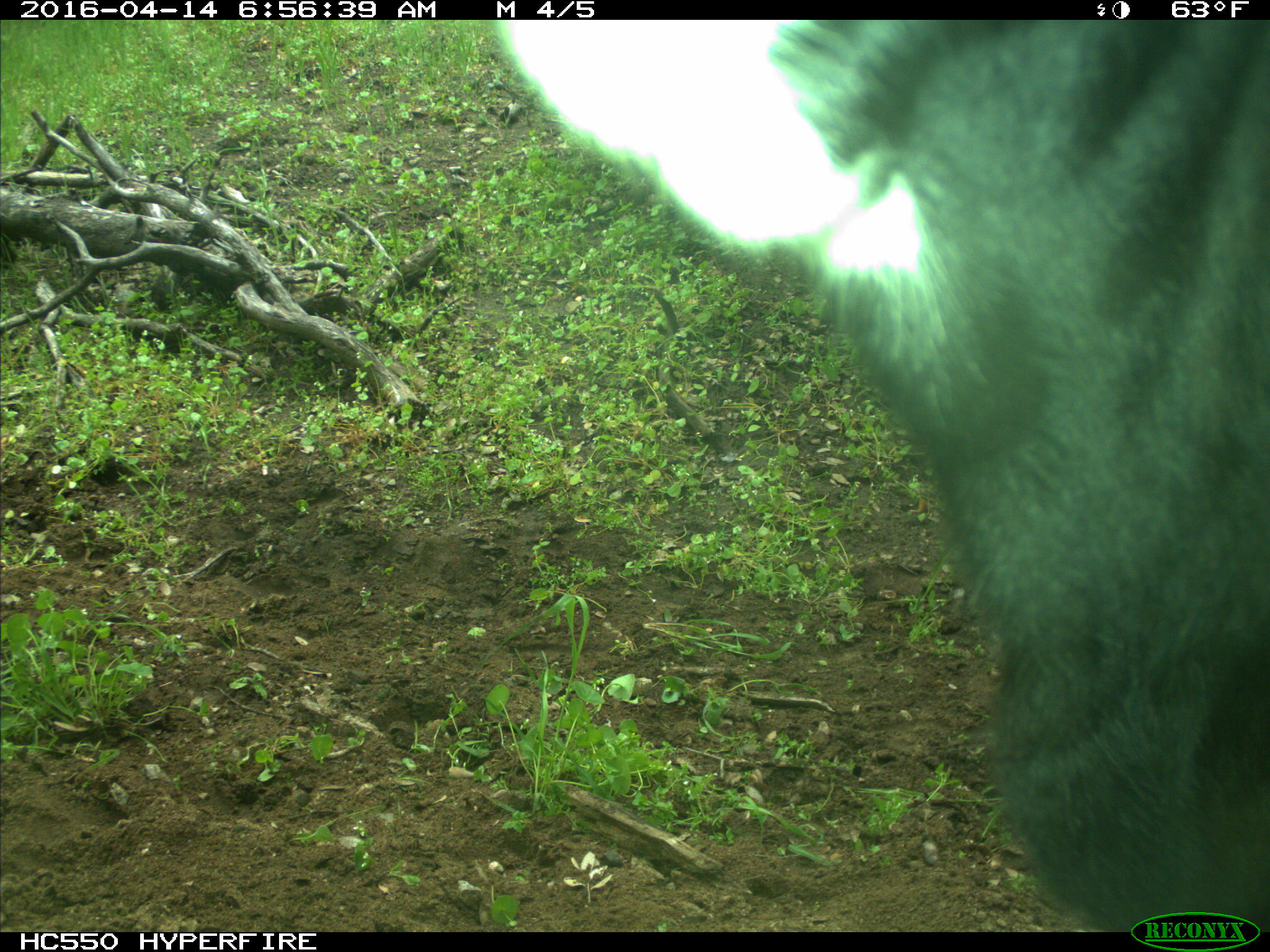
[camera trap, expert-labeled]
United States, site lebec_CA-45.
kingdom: Animalia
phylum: Chordata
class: Mammalia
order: Artiodactyla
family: Bovidae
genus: Bos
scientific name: Bos taurus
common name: domestic cow